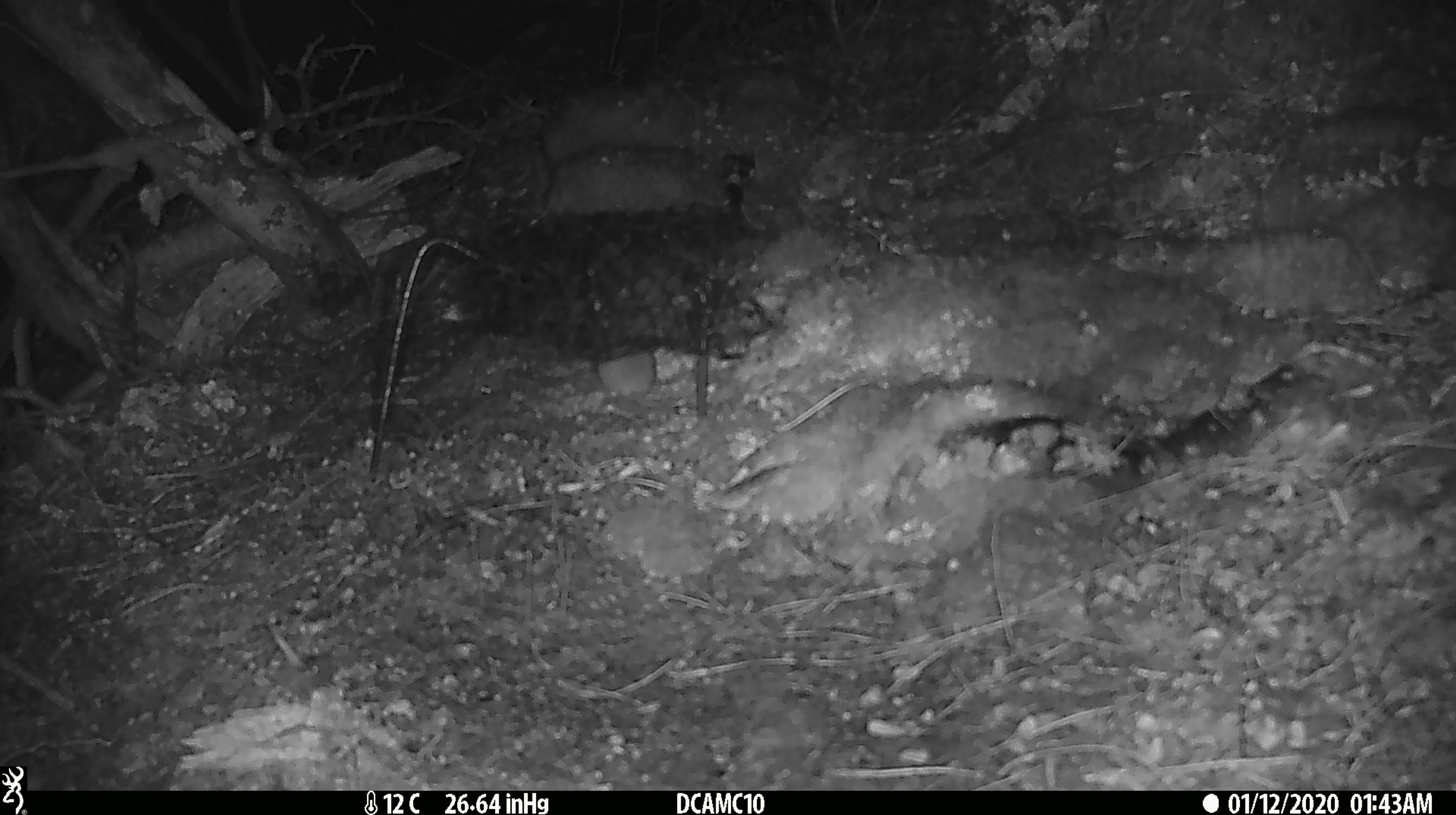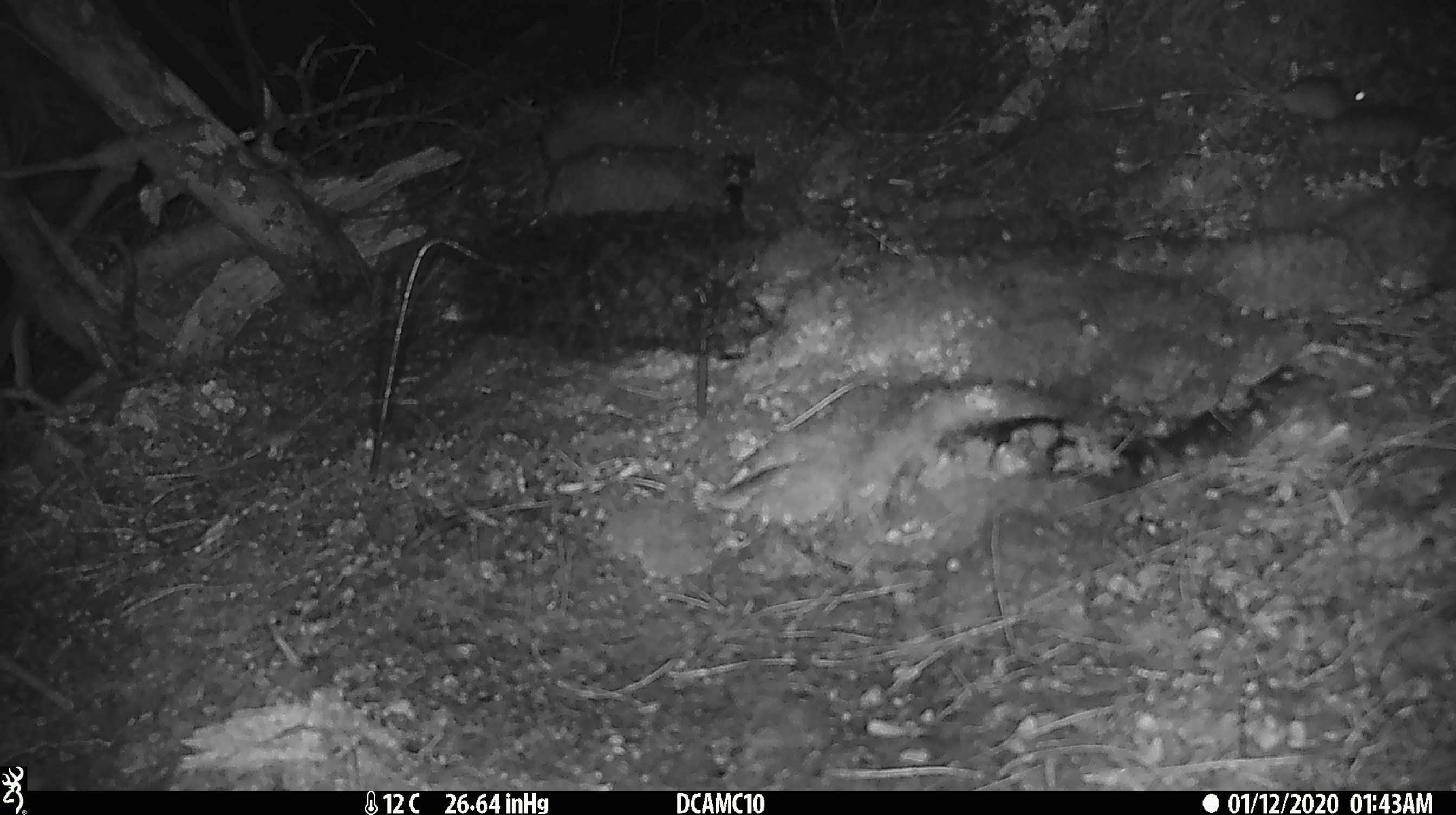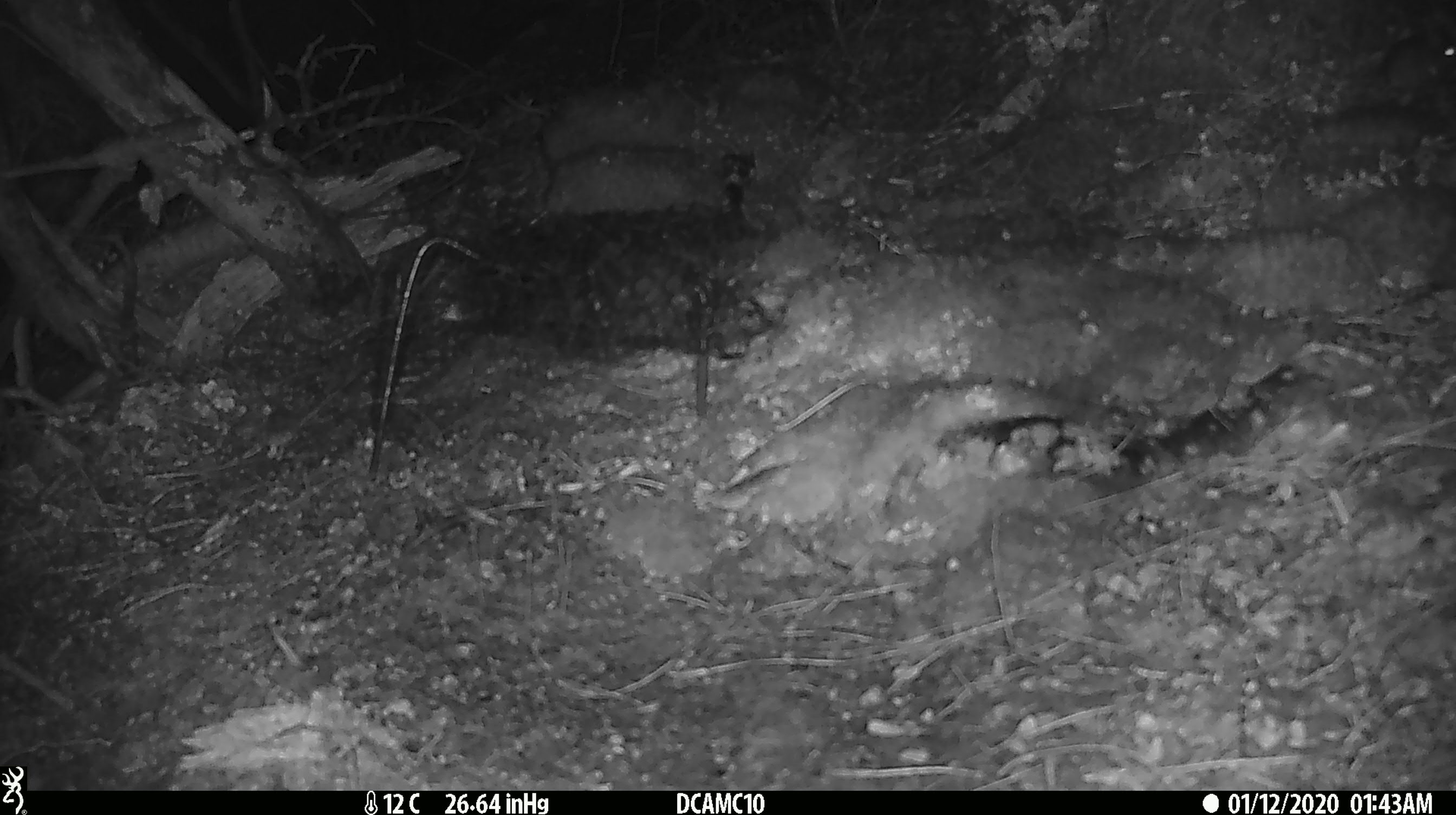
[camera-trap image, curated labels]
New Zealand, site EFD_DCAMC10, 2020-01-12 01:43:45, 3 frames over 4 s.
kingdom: Animalia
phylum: Chordata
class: Mammalia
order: Rodentia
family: Muridae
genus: Mus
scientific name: Mus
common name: mouse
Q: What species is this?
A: Mouse (Mus).